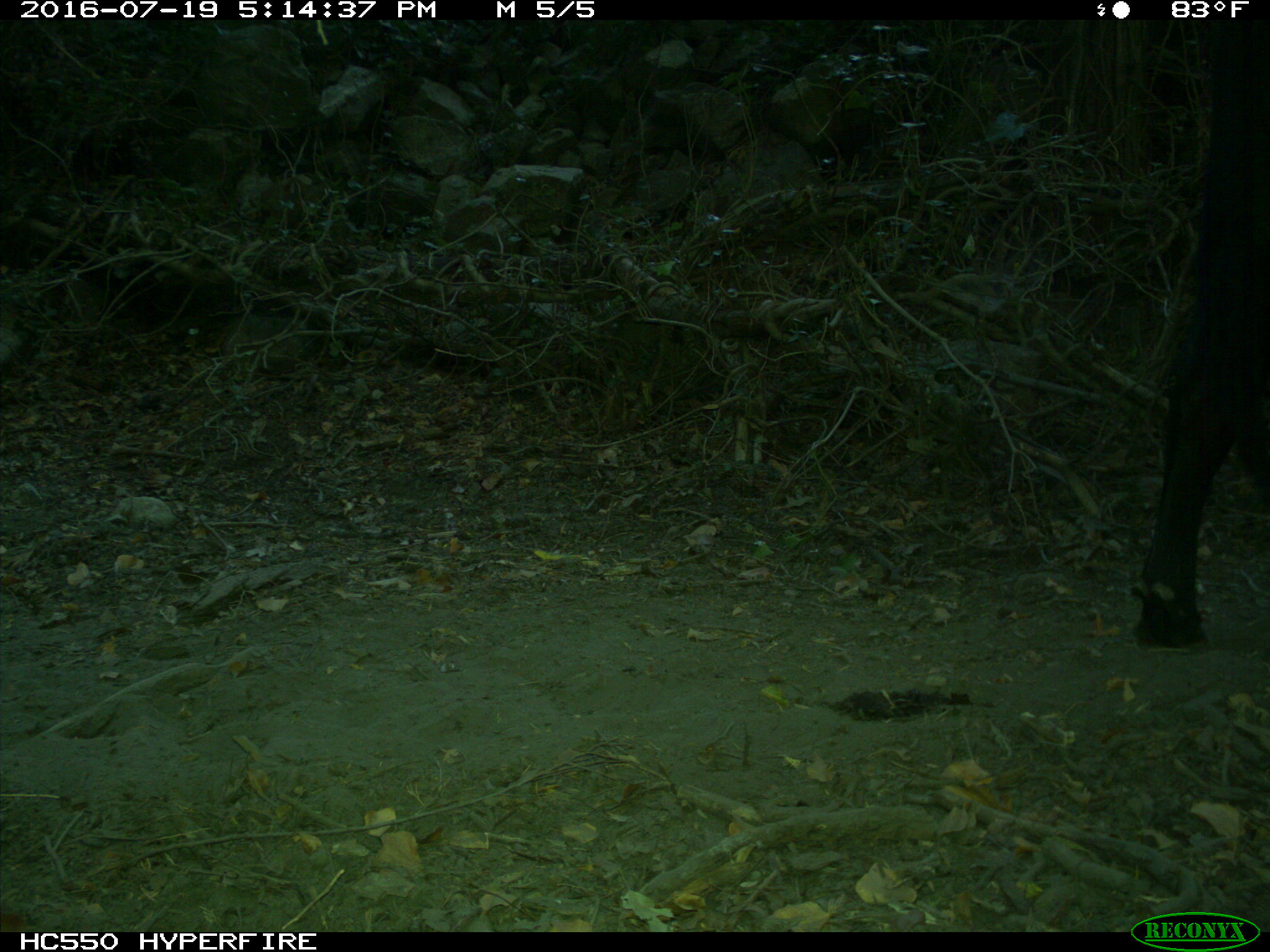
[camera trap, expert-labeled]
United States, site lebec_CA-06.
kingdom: Animalia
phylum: Chordata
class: Mammalia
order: Artiodactyla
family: Bovidae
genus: Bos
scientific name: Bos taurus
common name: domestic cow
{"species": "Bos taurus (domestic cow)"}